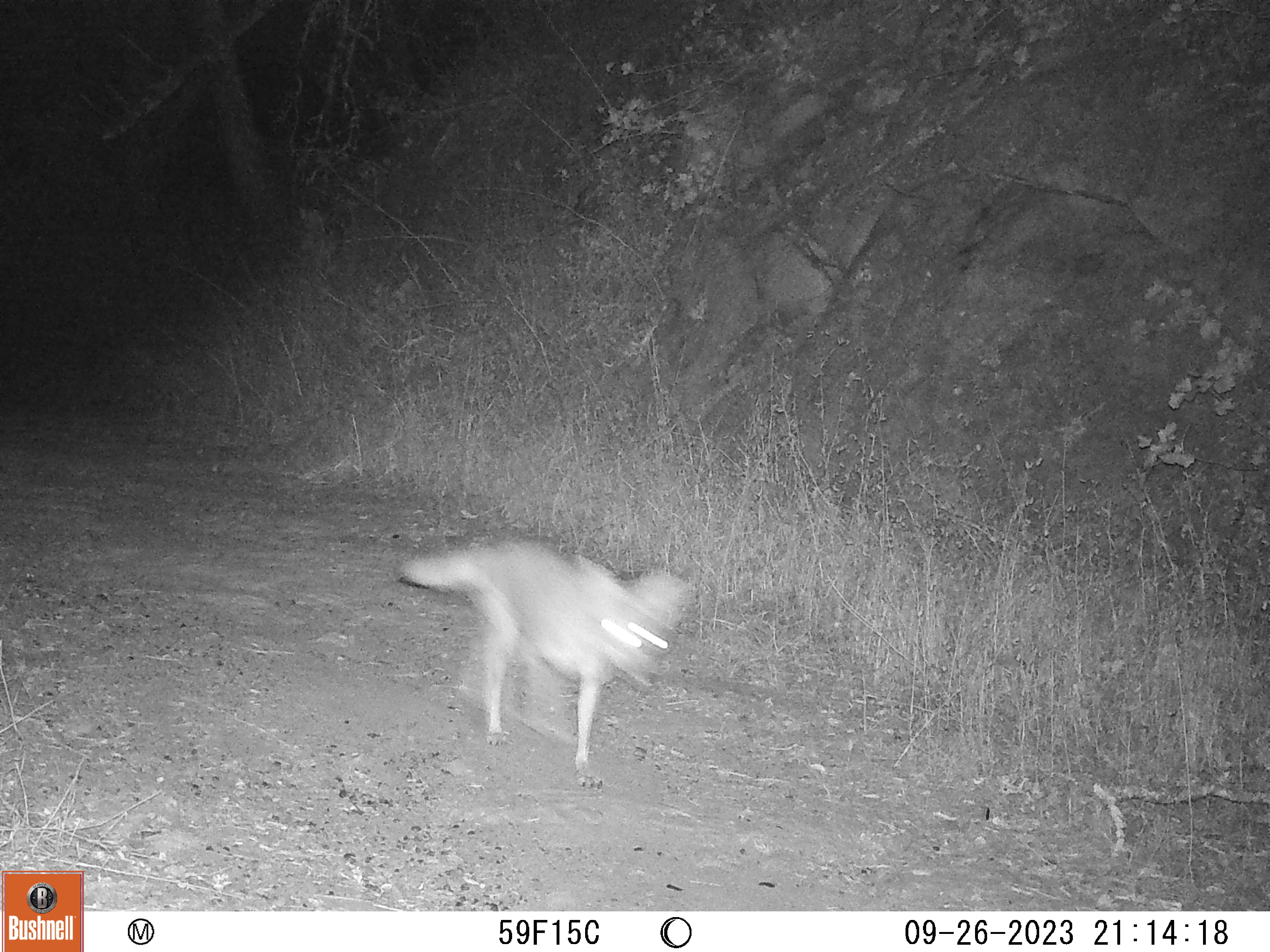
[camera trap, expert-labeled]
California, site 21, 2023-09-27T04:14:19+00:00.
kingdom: Animalia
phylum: Chordata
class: Mammalia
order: Carnivora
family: Canidae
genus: Canis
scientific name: Canis latrans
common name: coyote